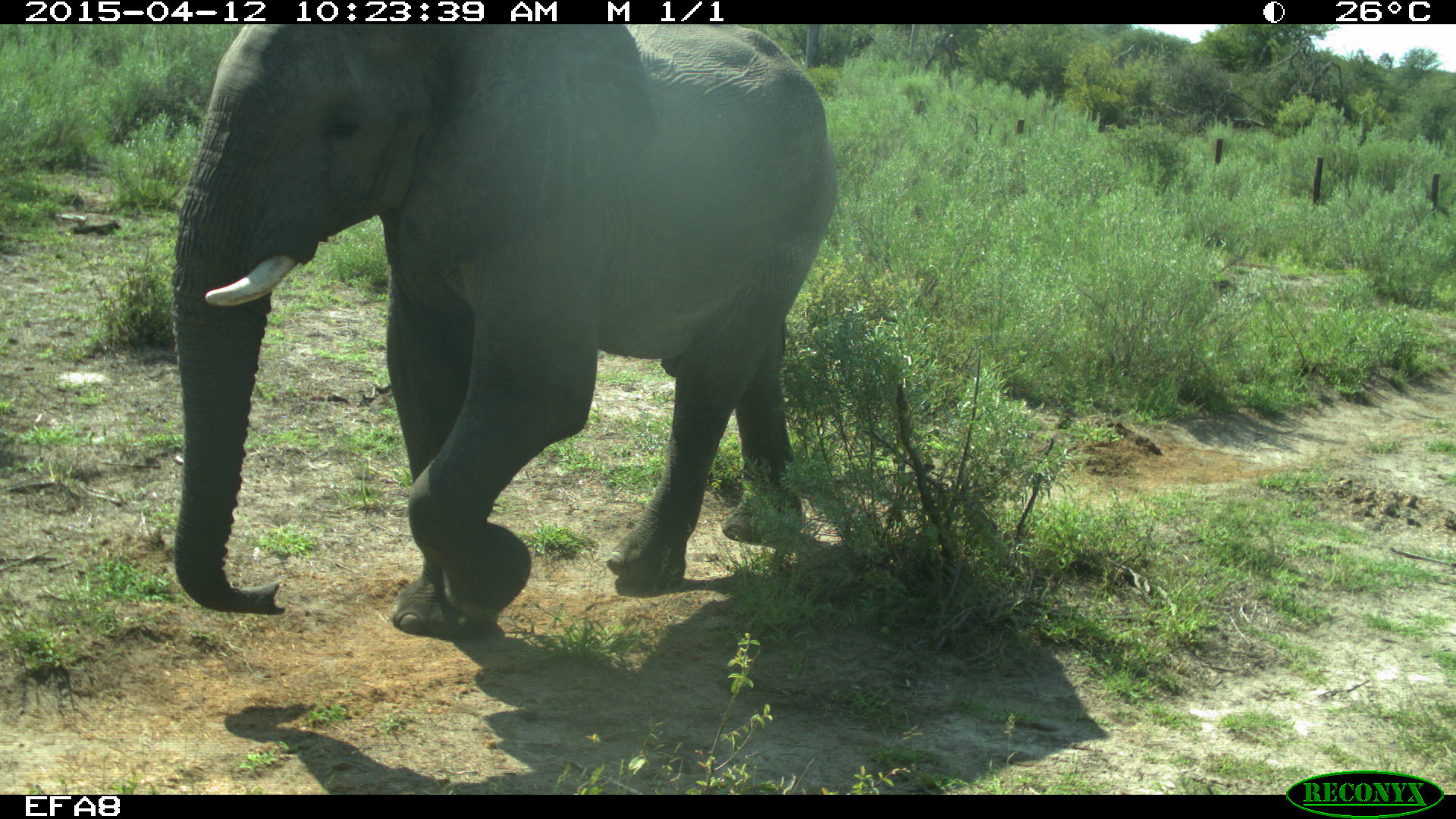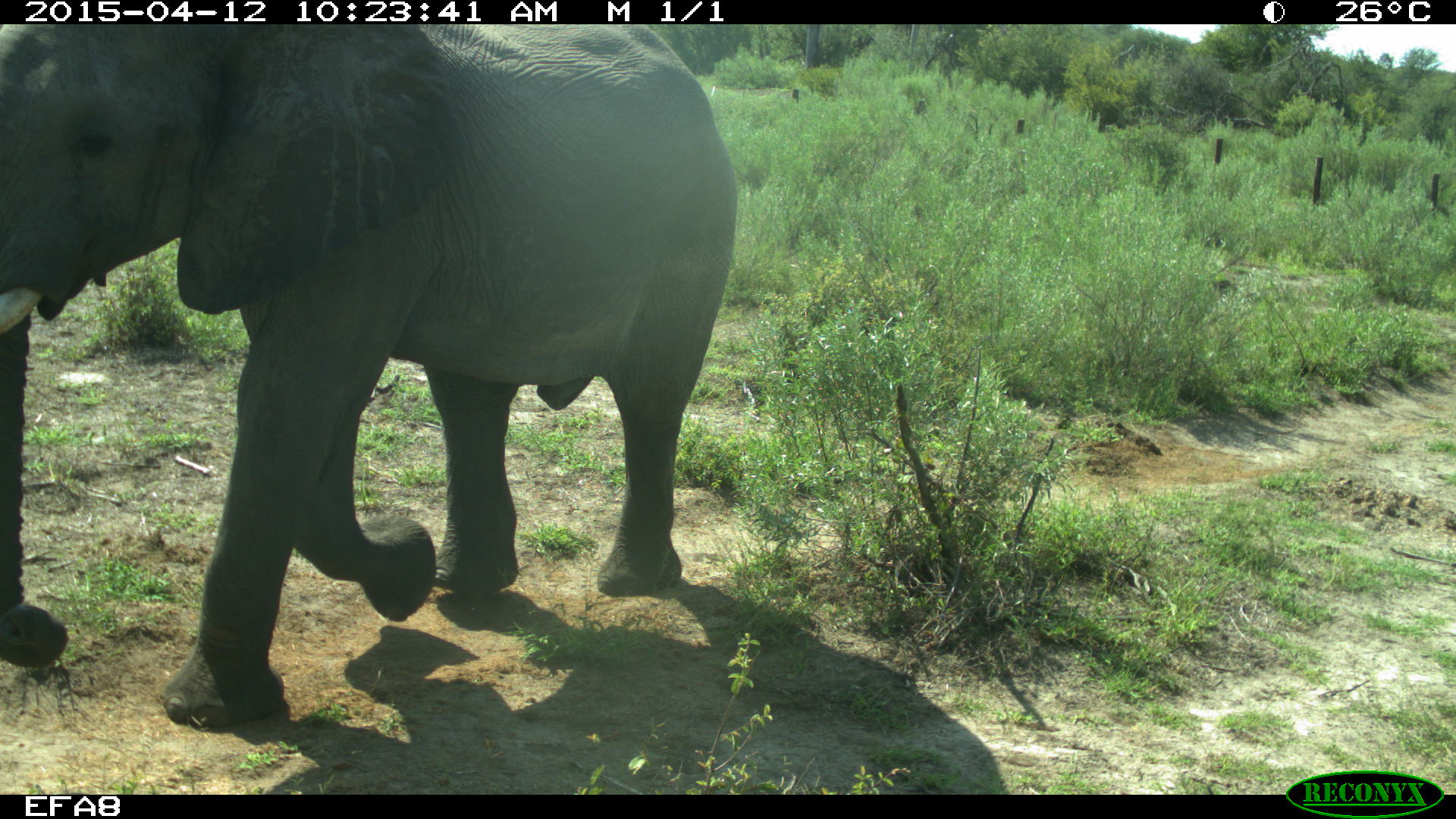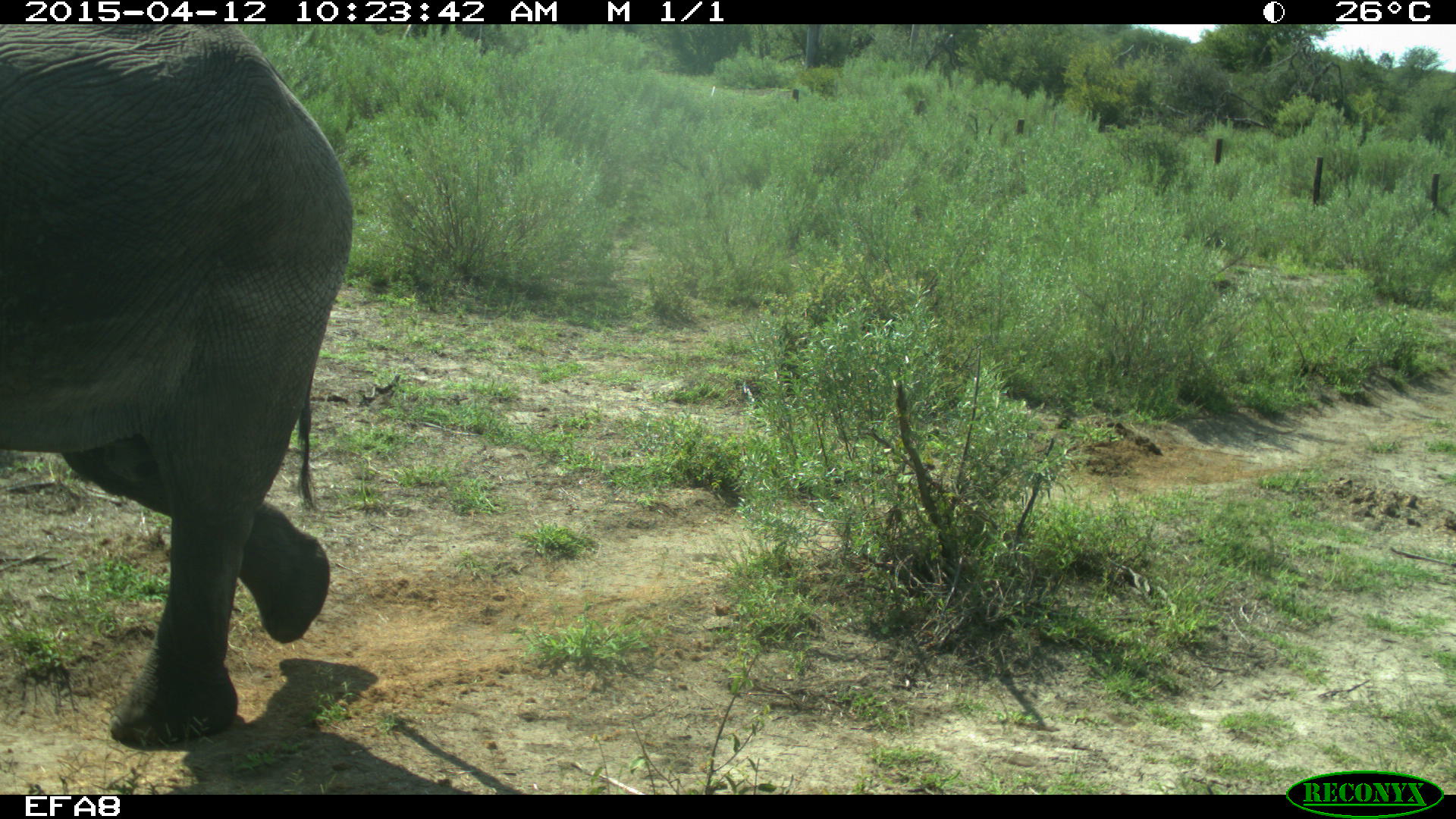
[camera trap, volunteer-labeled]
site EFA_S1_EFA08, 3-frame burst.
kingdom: Animalia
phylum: Chordata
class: Mammalia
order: Proboscidea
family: Elephantidae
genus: Loxodonta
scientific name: Loxodonta africana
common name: african bush elephant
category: elephant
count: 1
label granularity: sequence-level